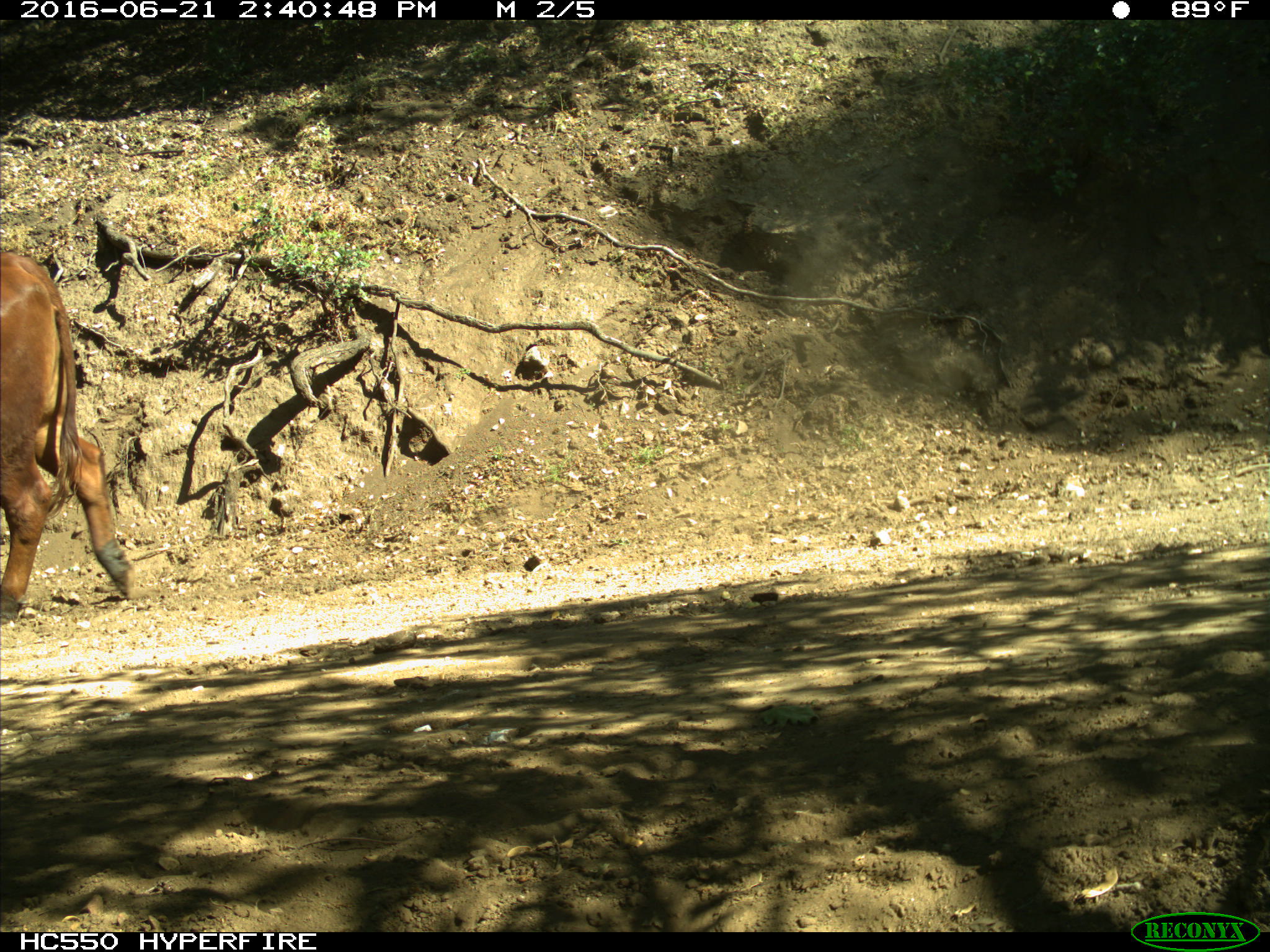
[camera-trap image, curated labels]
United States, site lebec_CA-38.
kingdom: Animalia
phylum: Chordata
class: Mammalia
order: Artiodactyla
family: Bovidae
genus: Bos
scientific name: Bos taurus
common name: domestic cow